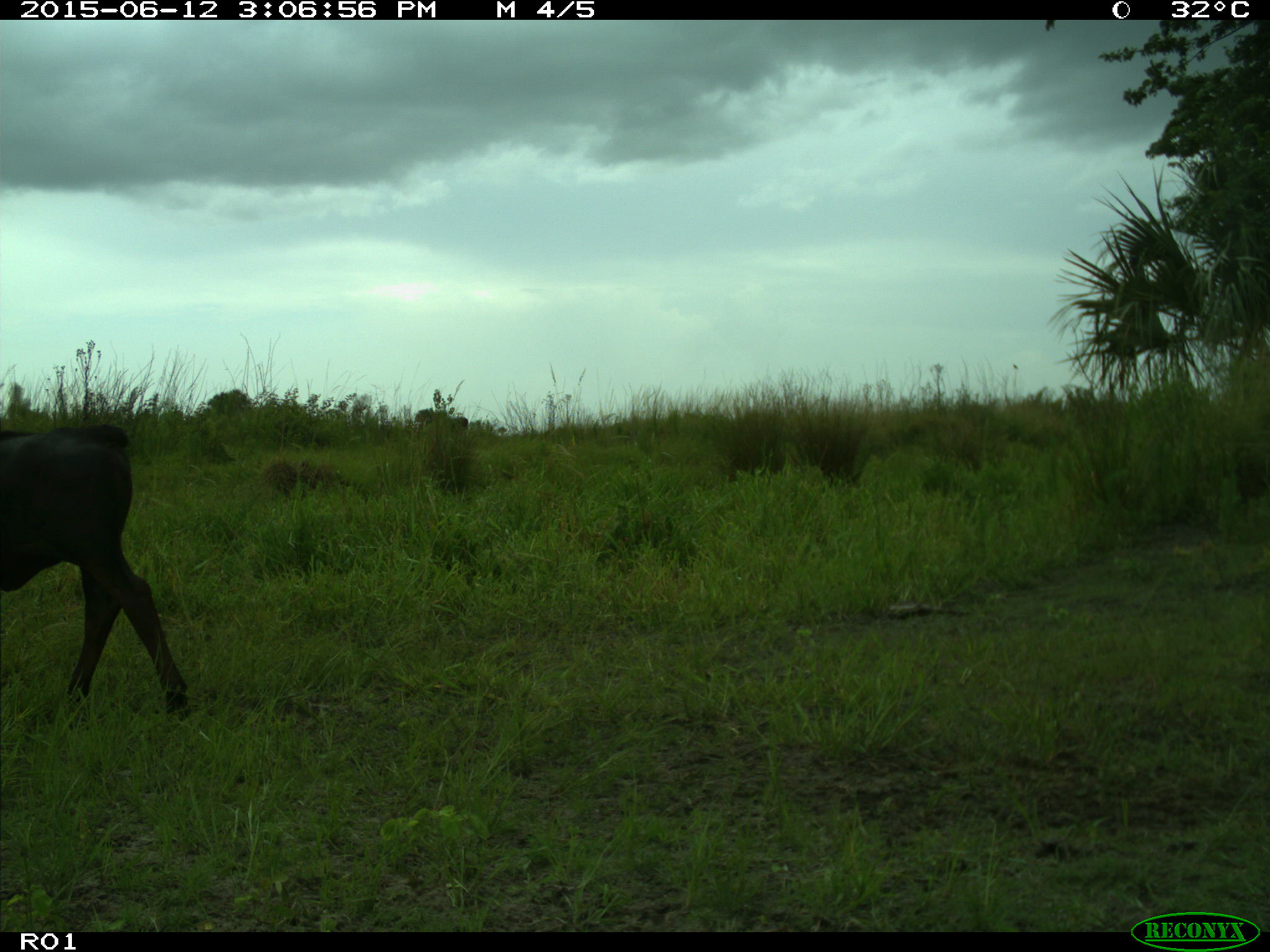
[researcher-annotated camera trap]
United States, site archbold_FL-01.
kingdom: Animalia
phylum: Chordata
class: Mammalia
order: Artiodactyla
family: Bovidae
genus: Bos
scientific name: Bos taurus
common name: domestic cow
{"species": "Bos taurus (domestic cow)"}